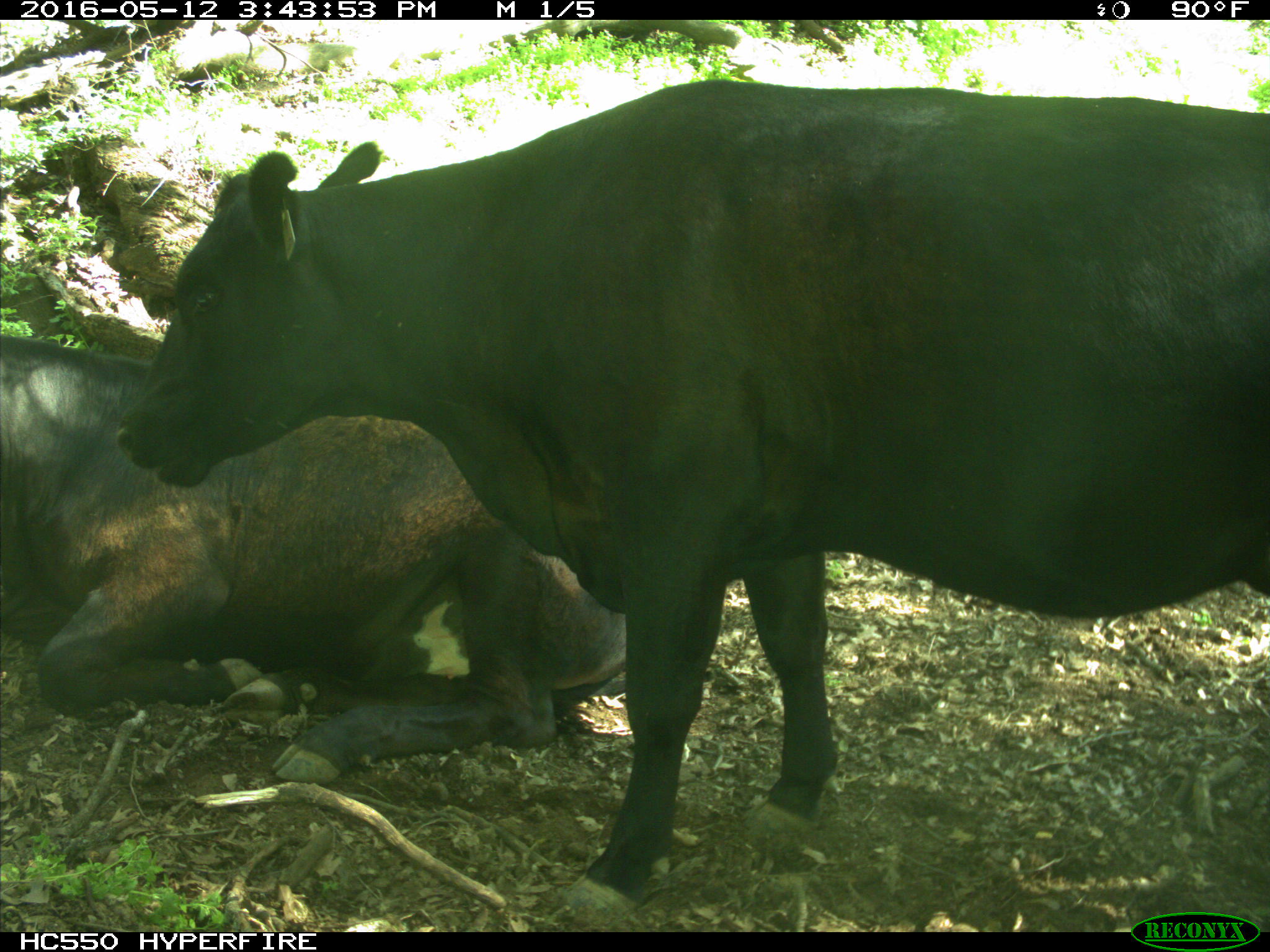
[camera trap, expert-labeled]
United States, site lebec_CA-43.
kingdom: Animalia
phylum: Chordata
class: Mammalia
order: Artiodactyla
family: Bovidae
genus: Bos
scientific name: Bos taurus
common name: domestic cow